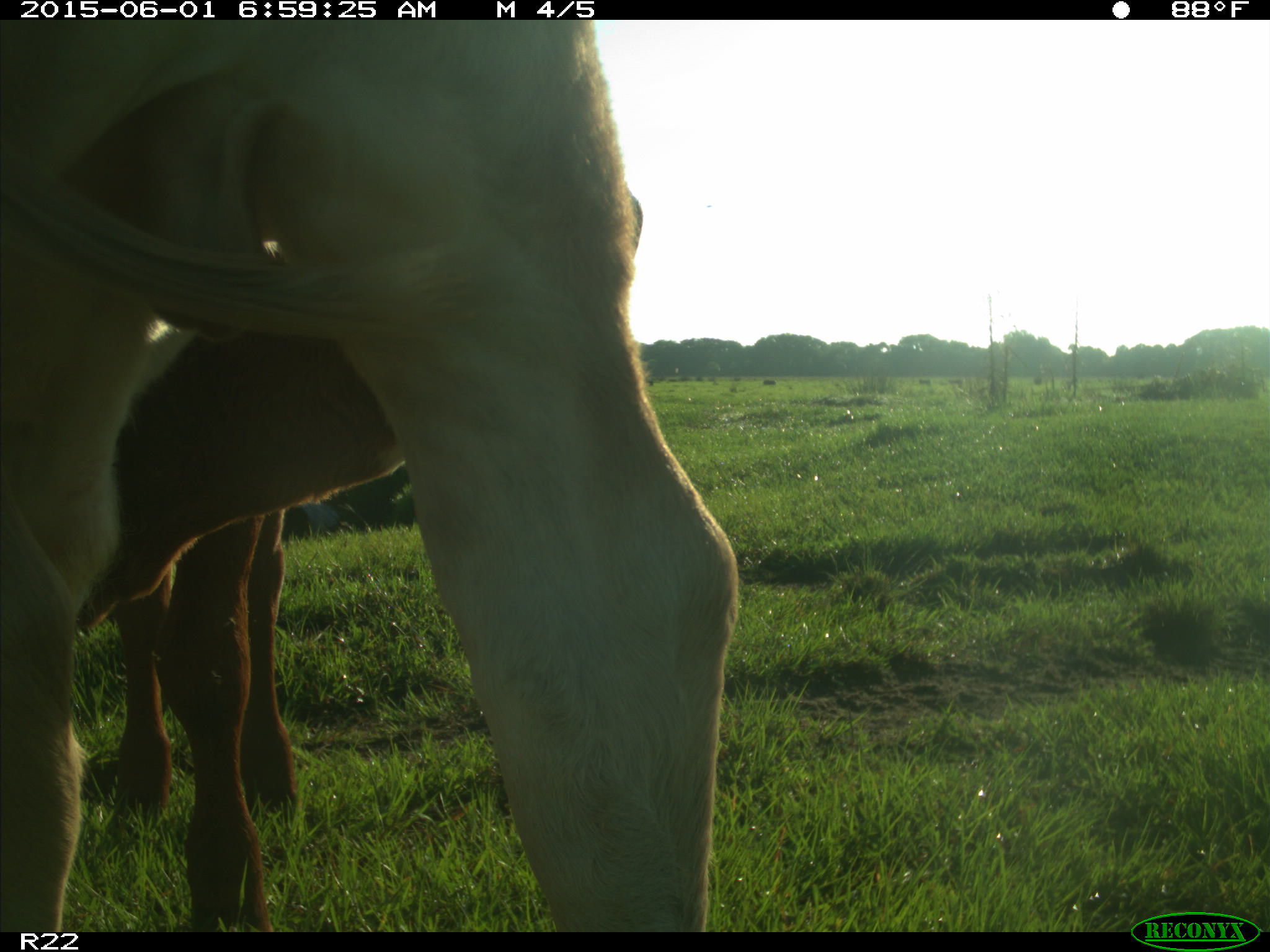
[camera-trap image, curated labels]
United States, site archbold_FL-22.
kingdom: Animalia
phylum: Chordata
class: Mammalia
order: Artiodactyla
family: Bovidae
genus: Bos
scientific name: Bos taurus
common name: domestic cow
Bos taurus (domestic cow).